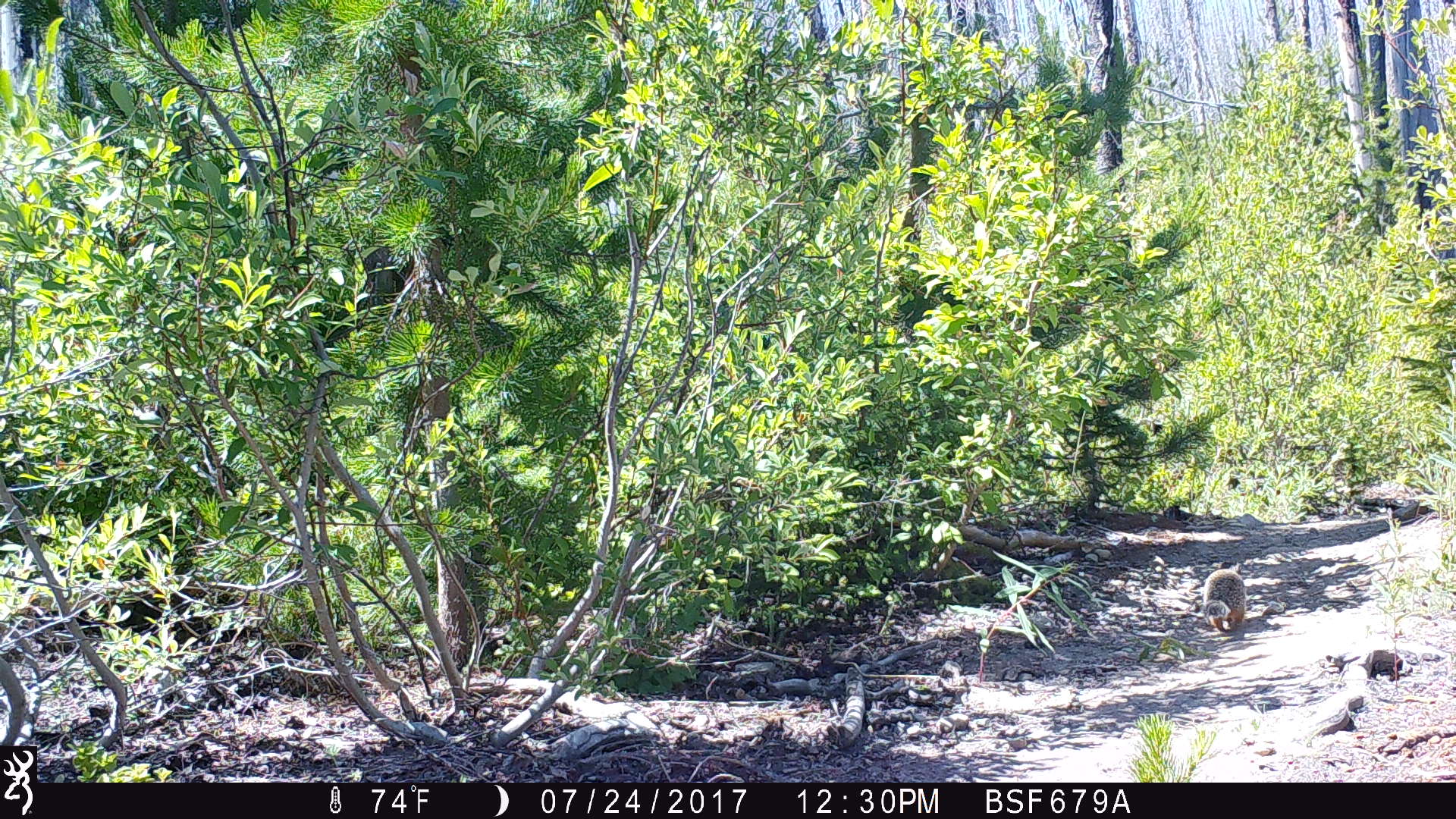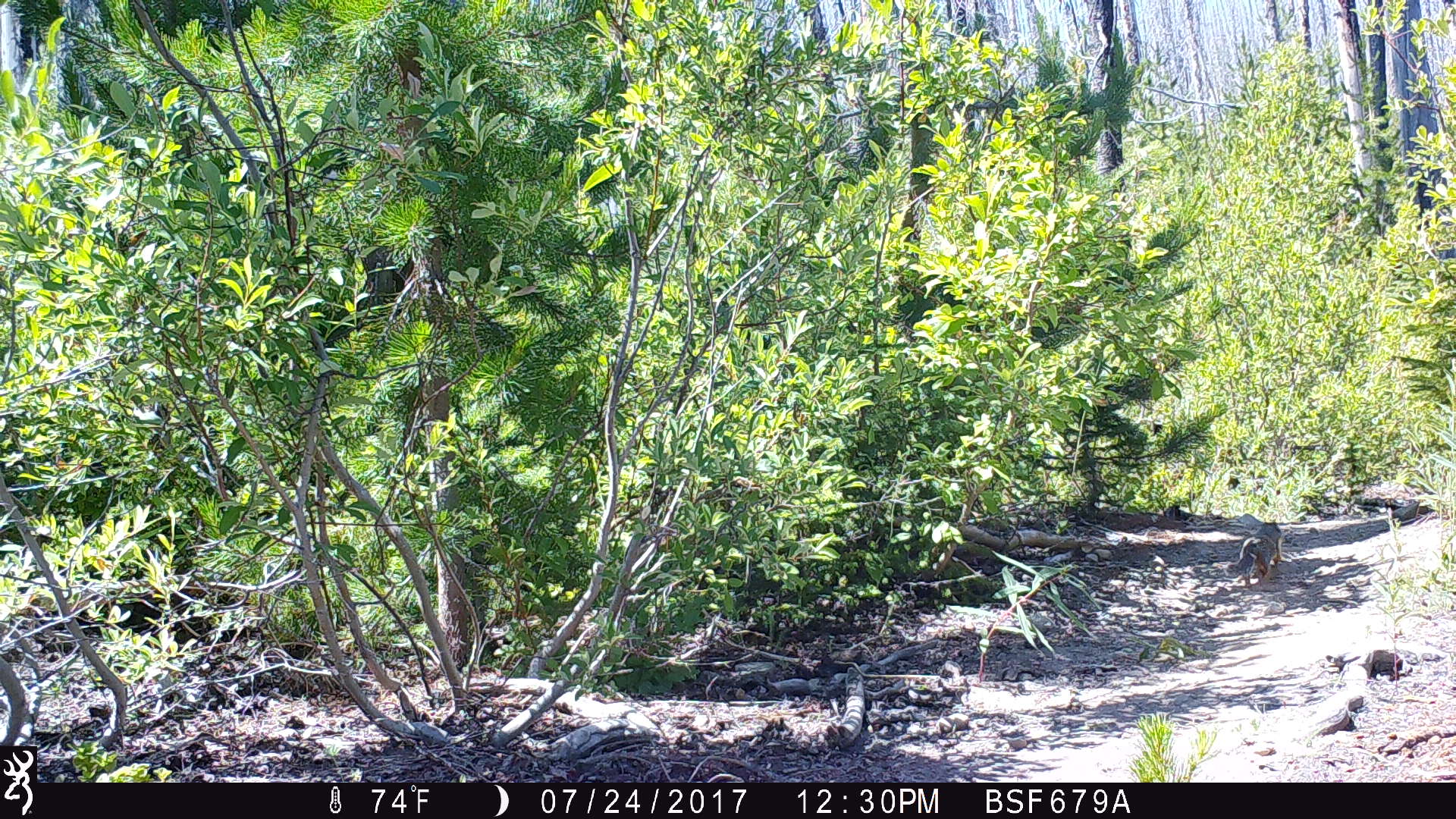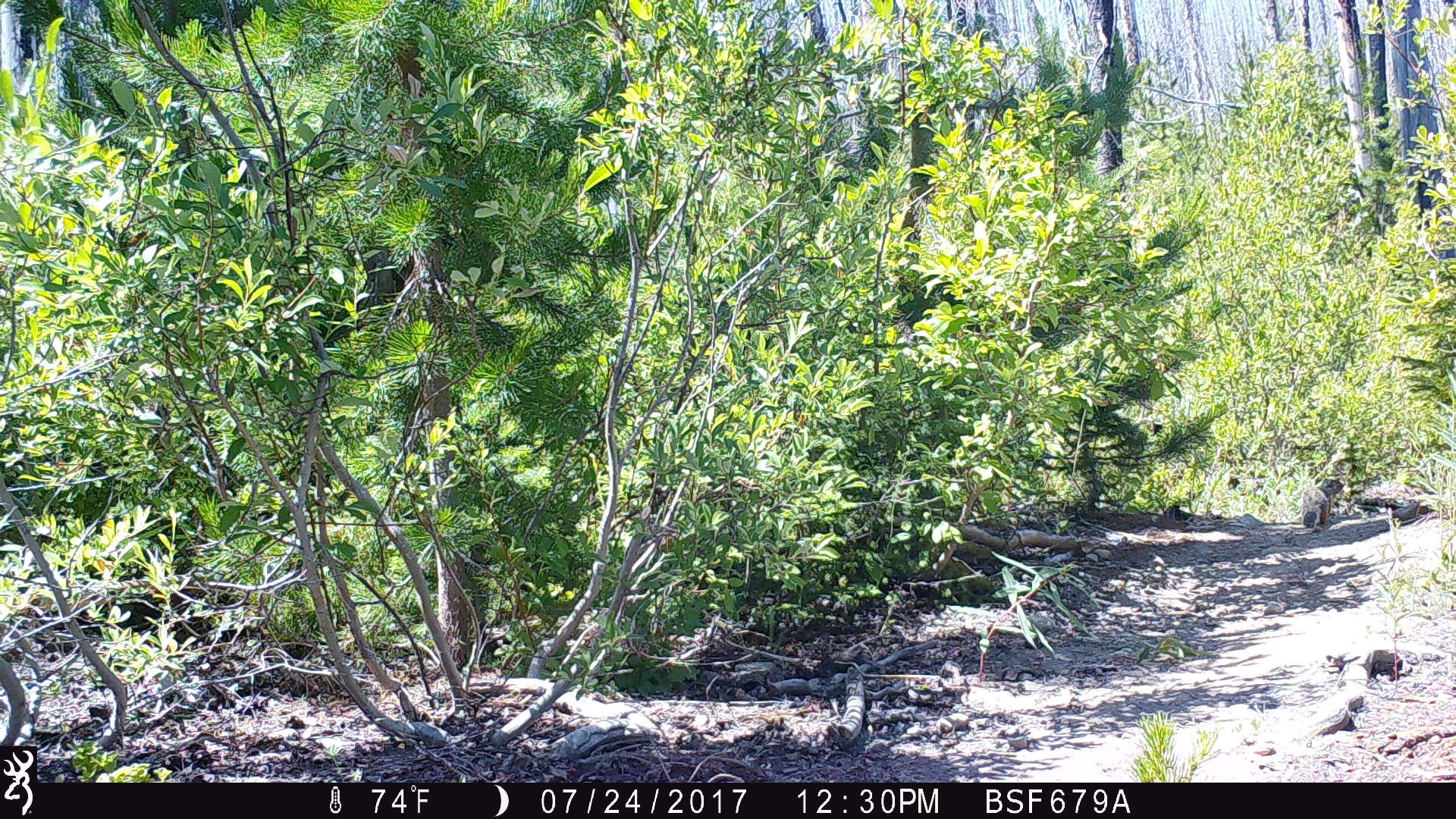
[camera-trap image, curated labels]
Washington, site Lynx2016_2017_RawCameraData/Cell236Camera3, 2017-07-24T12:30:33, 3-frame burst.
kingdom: Animalia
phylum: Chordata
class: Mammalia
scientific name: Mammalia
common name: small mammal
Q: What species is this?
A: Small mammal (Mammalia).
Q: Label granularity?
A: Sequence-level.